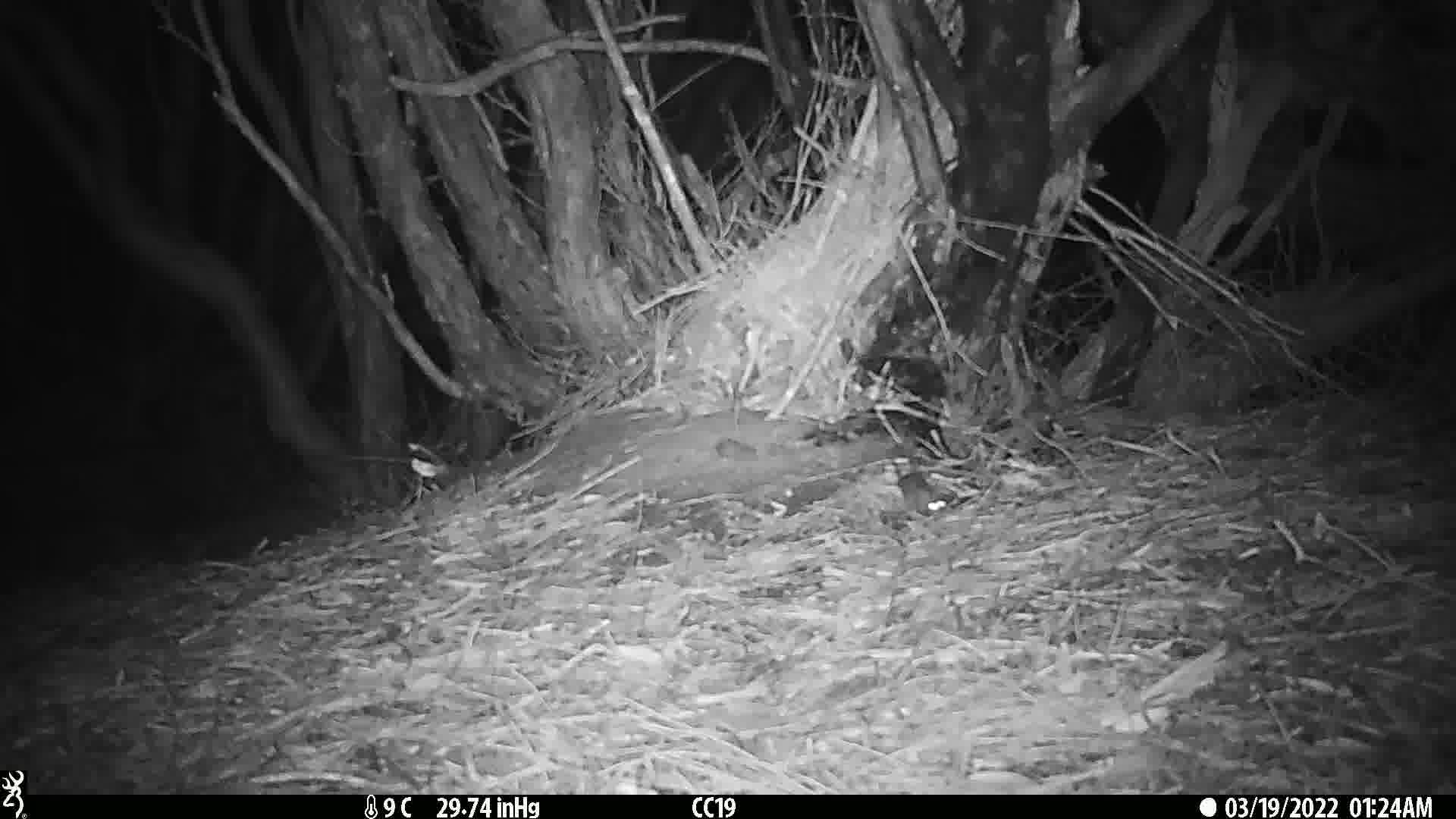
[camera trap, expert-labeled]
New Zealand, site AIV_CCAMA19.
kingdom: Animalia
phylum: Chordata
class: Mammalia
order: Rodentia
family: Muridae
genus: Mus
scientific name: Mus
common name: mouse